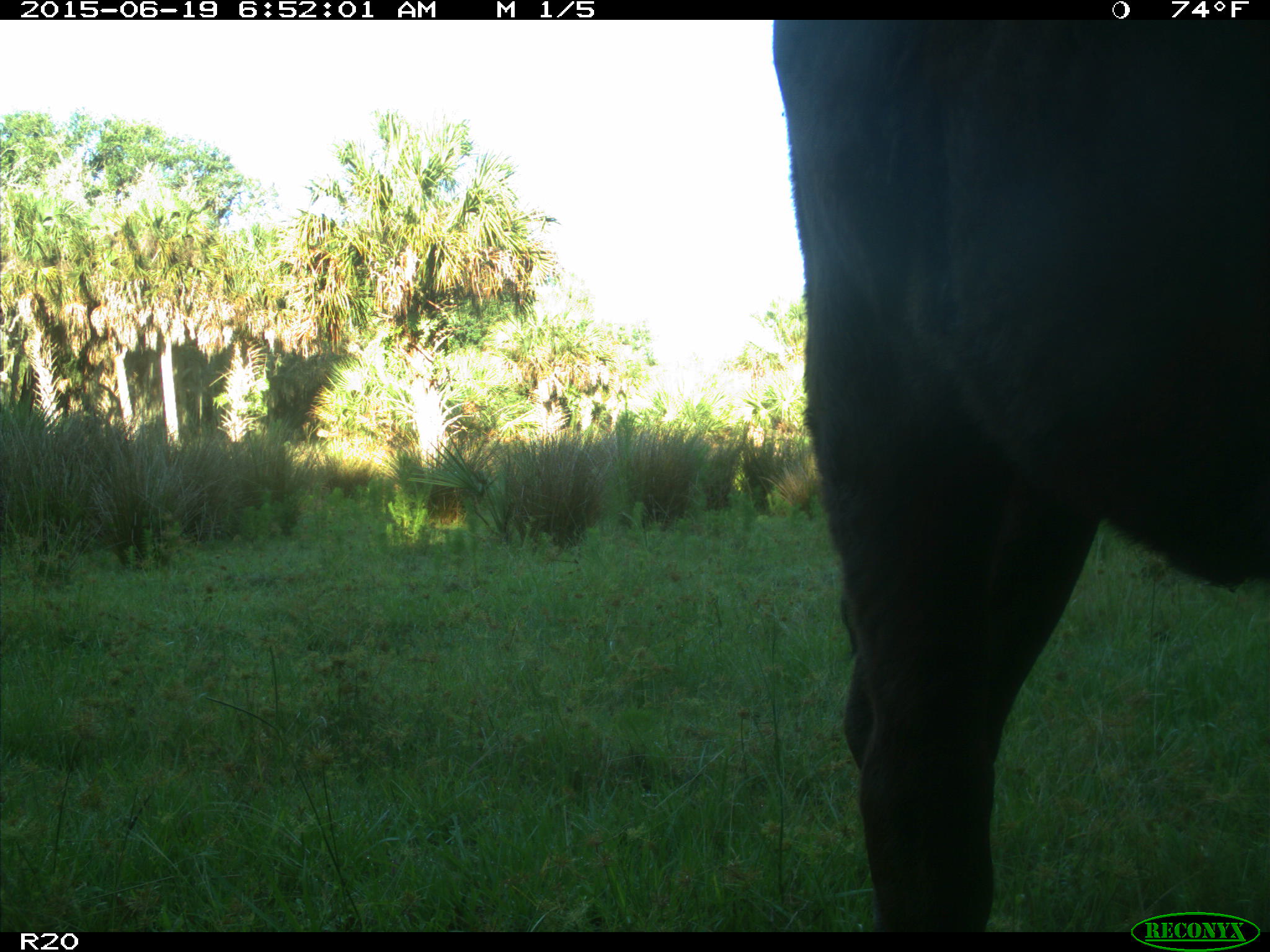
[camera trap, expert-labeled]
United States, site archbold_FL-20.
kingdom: Animalia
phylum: Chordata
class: Mammalia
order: Artiodactyla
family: Bovidae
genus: Bos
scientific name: Bos taurus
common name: domestic cow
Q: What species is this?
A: Bos taurus (domestic cow).